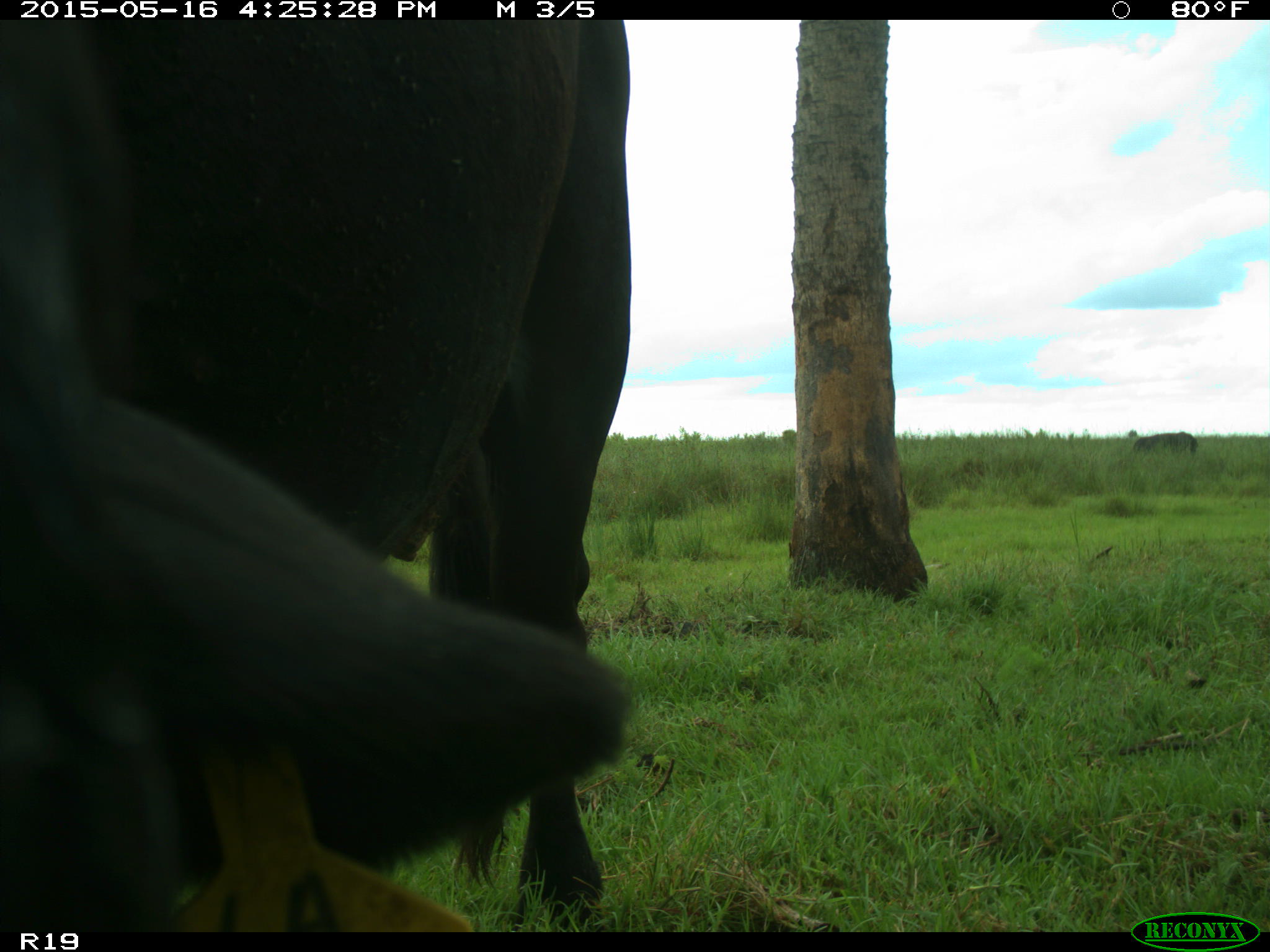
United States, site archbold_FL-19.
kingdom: Animalia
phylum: Chordata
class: Mammalia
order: Artiodactyla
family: Bovidae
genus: Bos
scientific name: Bos taurus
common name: domestic cow